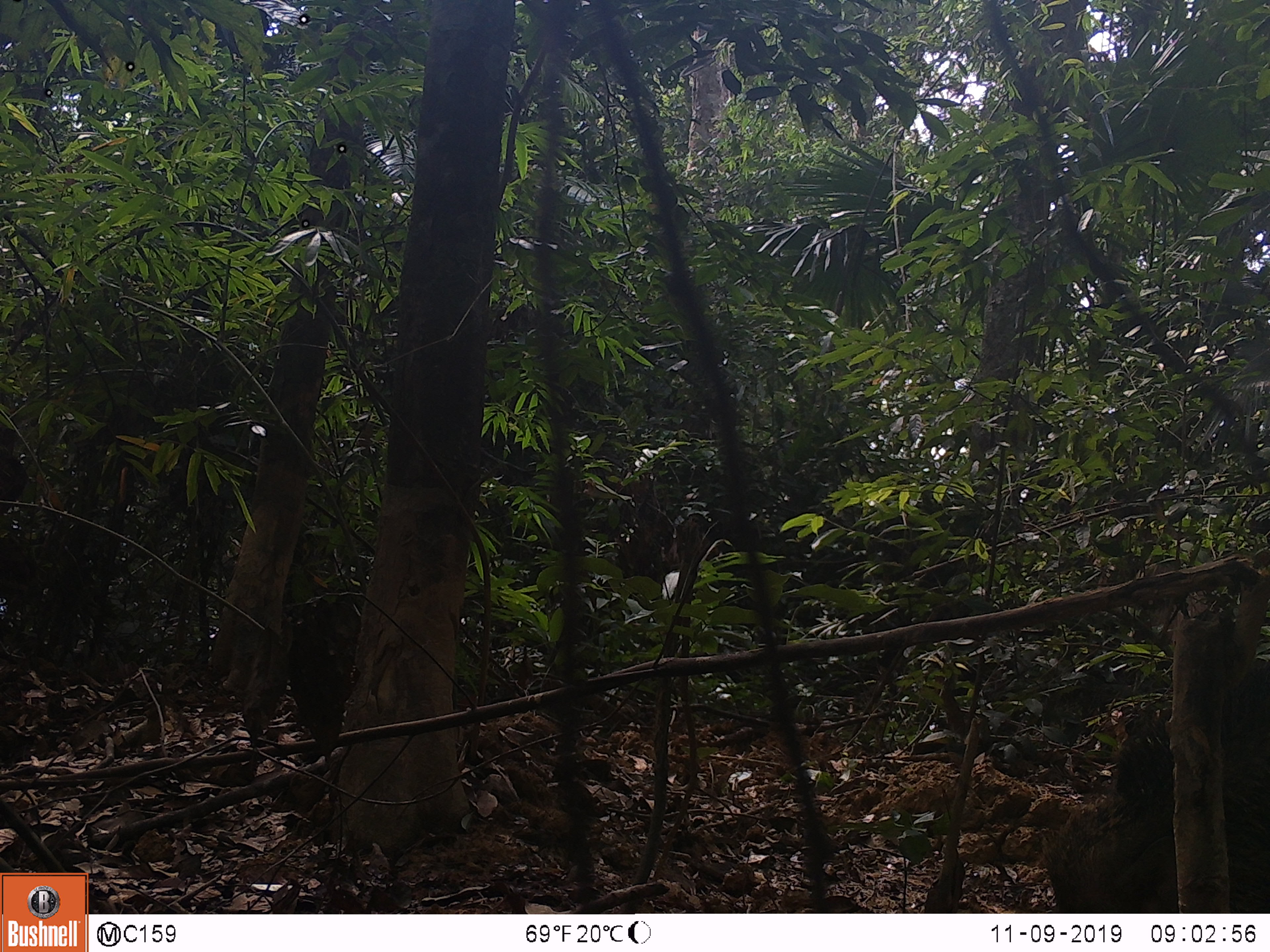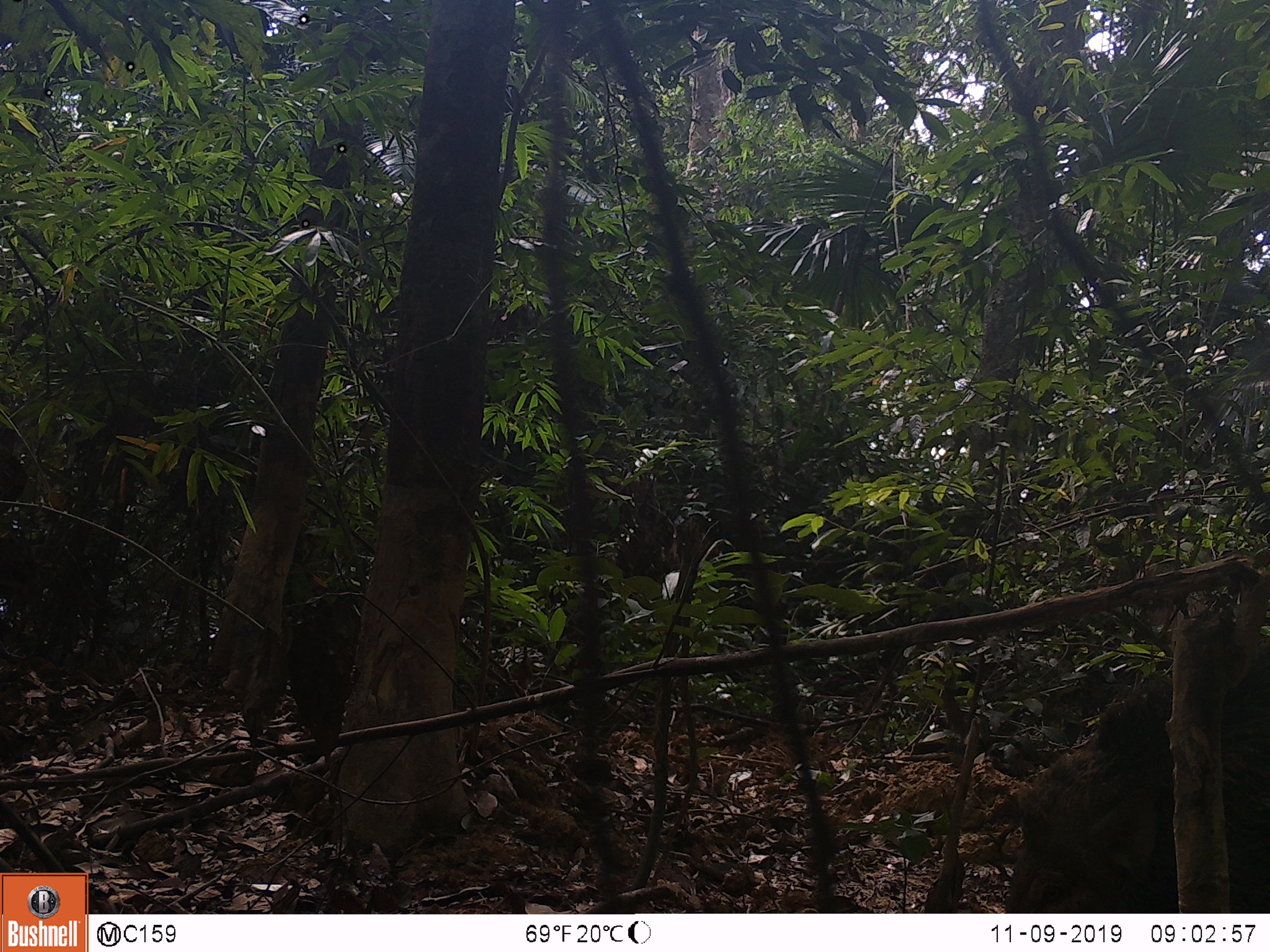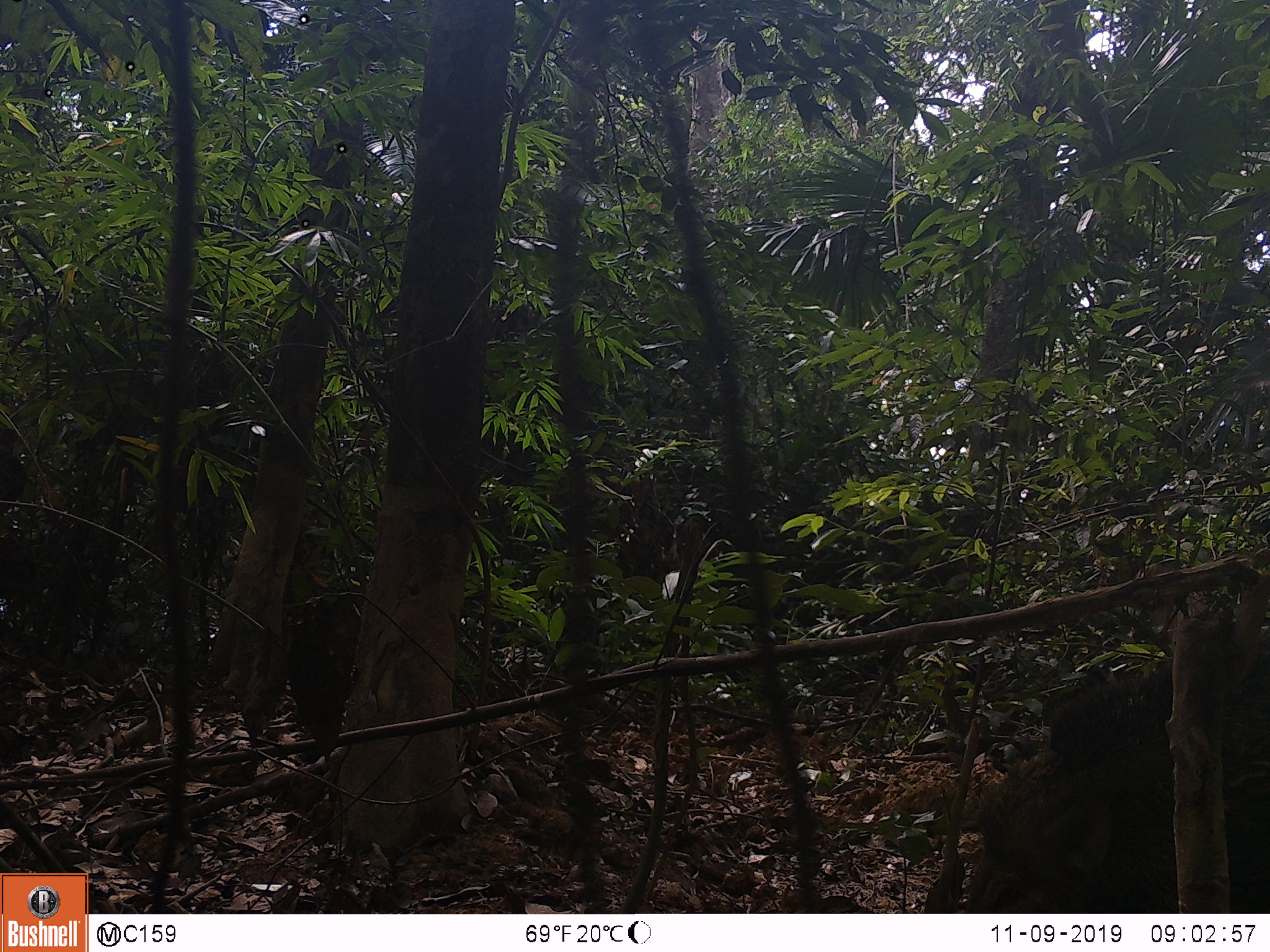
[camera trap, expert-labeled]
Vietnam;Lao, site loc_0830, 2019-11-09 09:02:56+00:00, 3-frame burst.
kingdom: Animalia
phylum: Chordata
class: Mammalia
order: Artiodactyla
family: Suidae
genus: Sus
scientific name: Sus scrofa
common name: eurasian wild pig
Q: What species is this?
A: Eurasian wild pig (Sus scrofa).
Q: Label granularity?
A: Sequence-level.